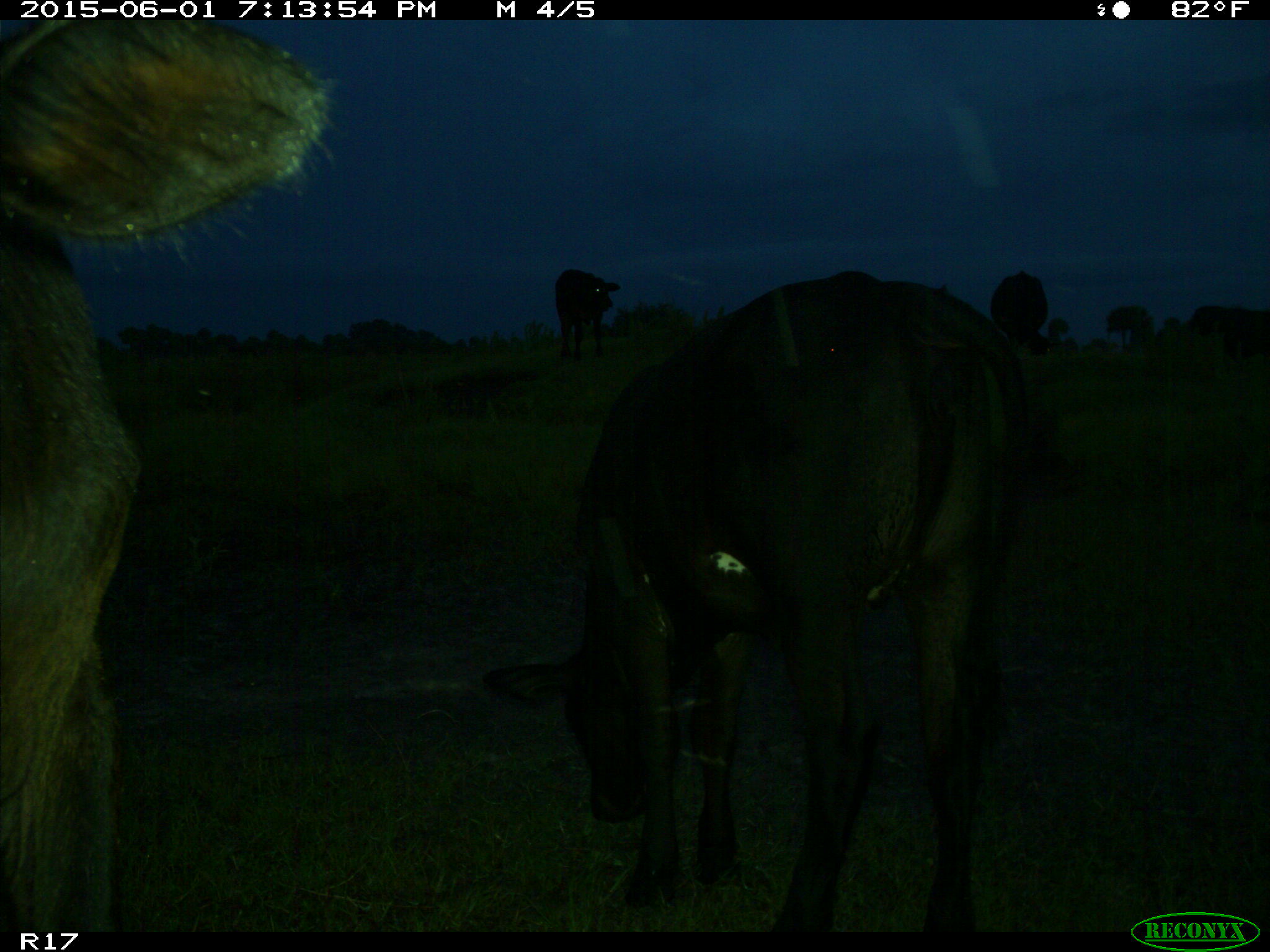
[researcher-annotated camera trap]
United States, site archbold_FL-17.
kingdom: Animalia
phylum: Chordata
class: Mammalia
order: Artiodactyla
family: Bovidae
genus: Bos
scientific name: Bos taurus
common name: domestic cow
Bos taurus (domestic cow).